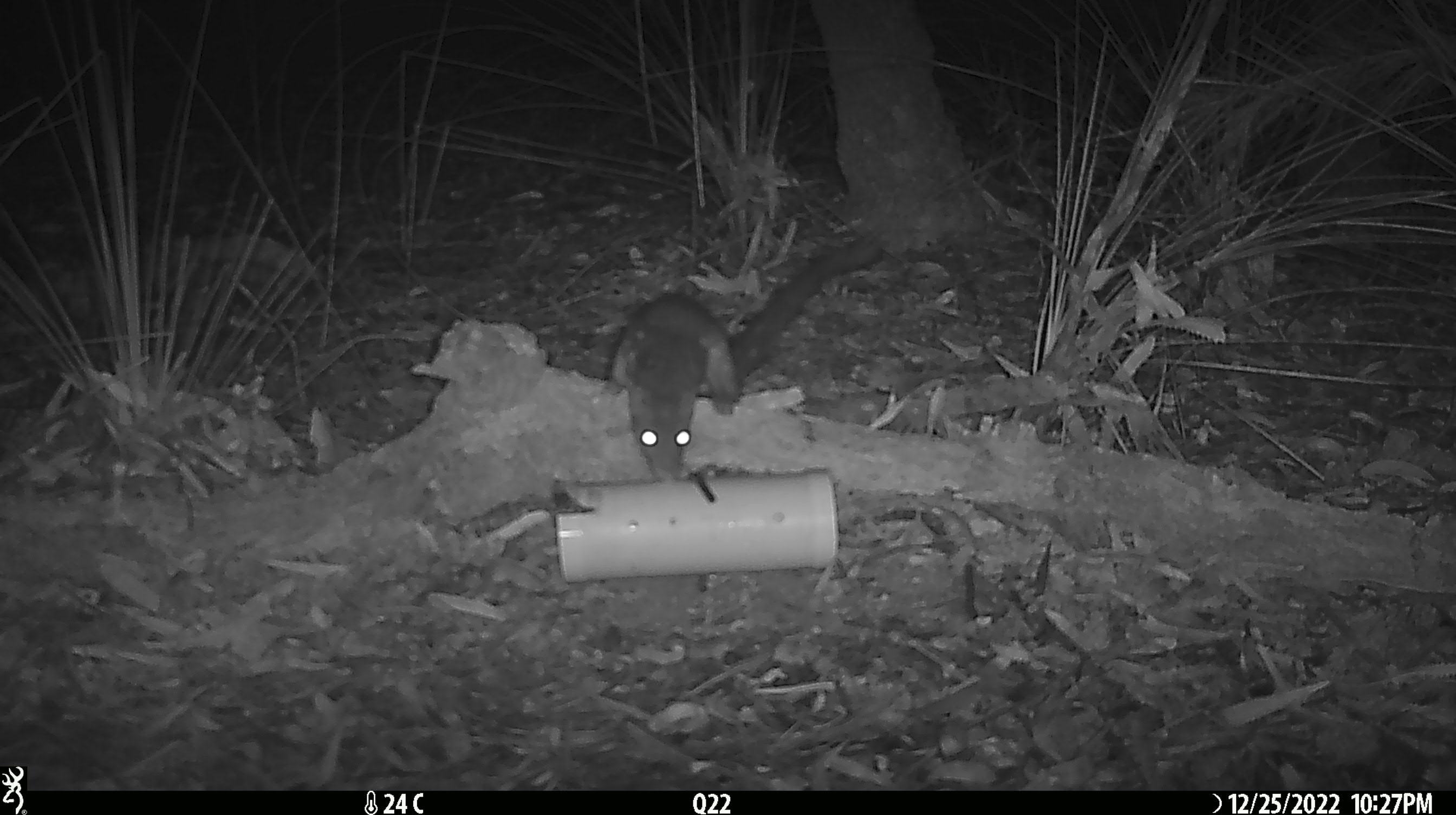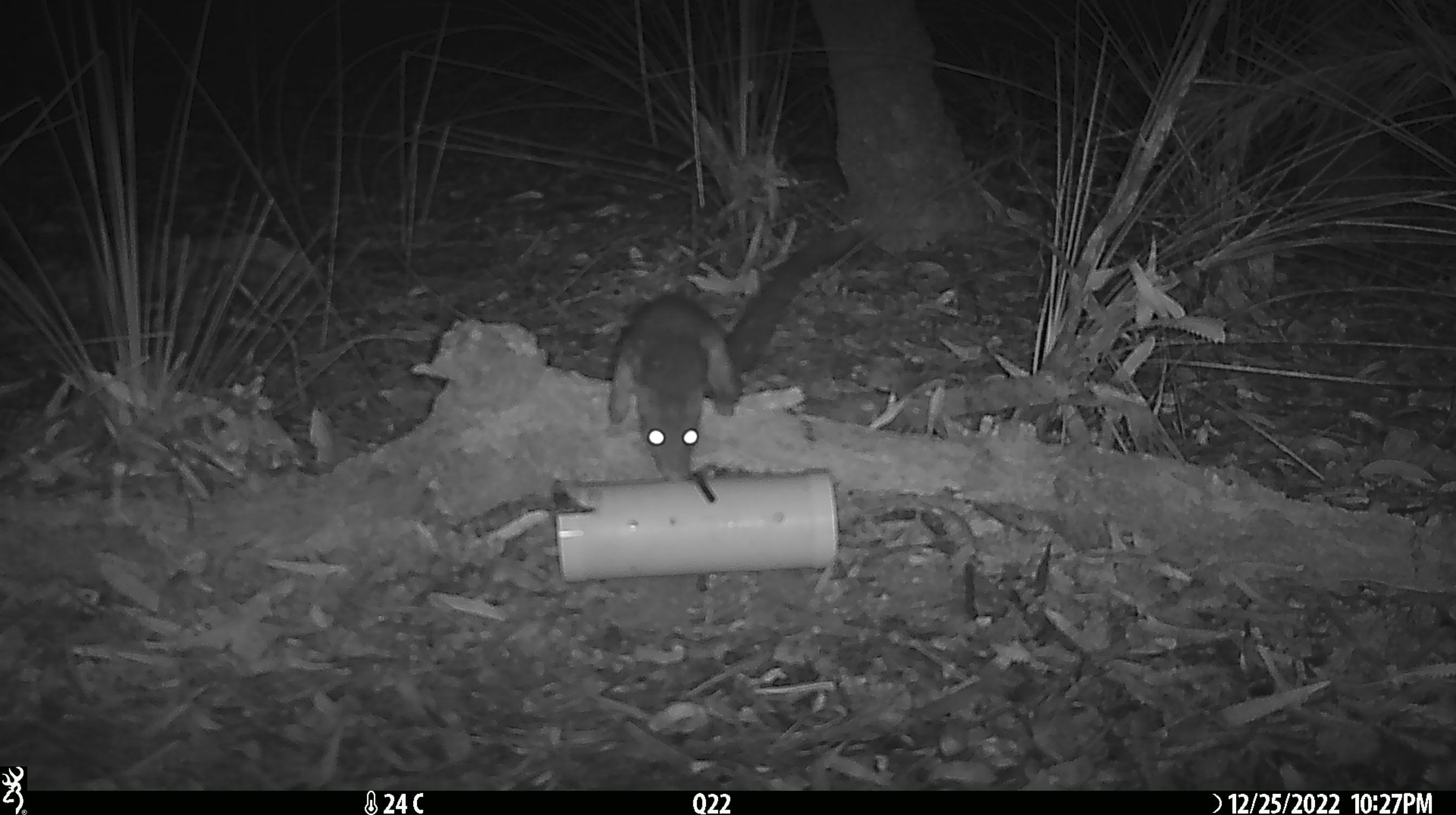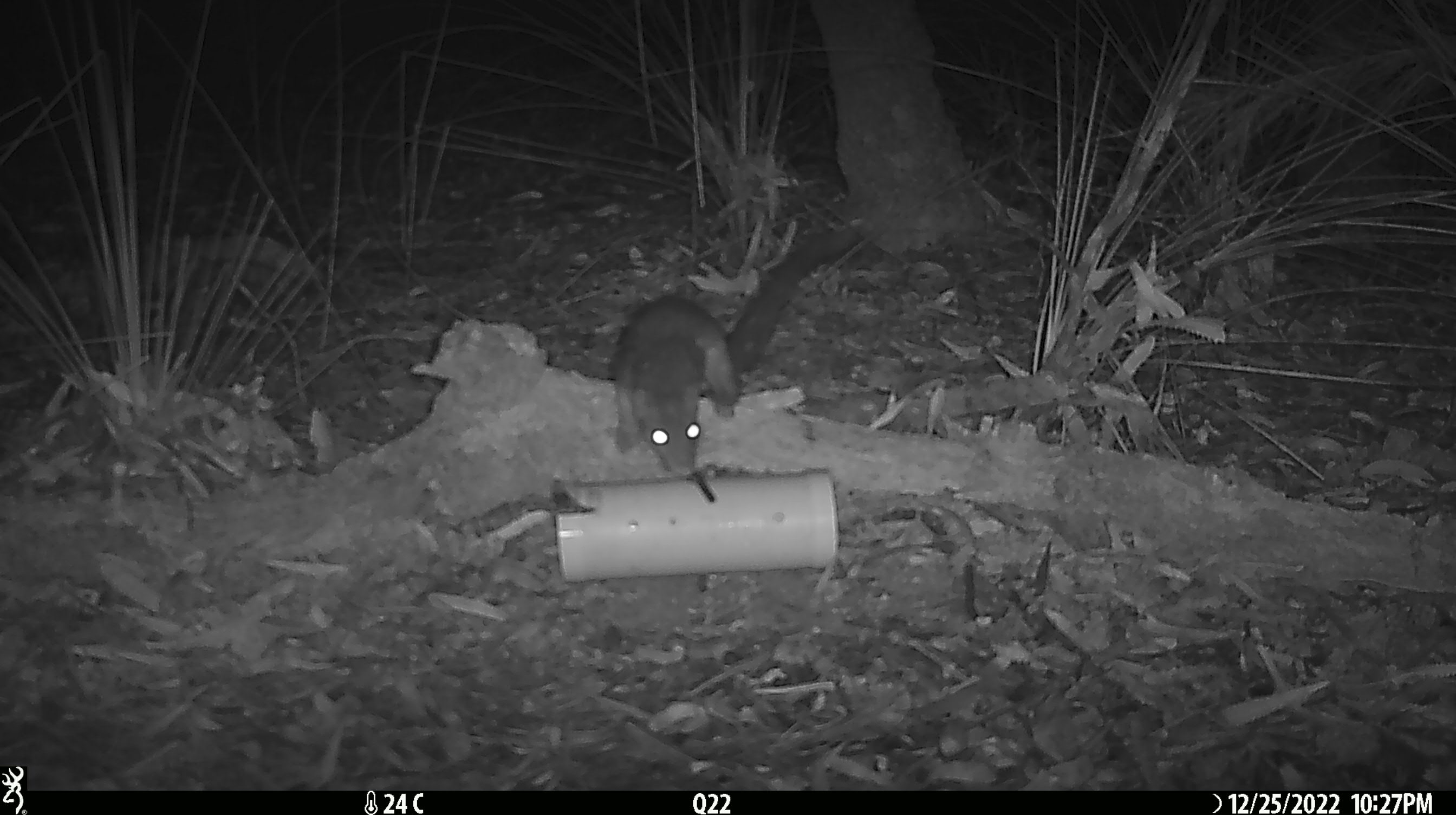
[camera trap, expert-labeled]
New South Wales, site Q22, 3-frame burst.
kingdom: Animalia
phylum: Chordata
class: Mammalia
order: Dasyuromorphia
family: Dasyuridae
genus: Dasyurus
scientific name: Dasyurus maculatus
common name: spotted-tailed quoll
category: quoll